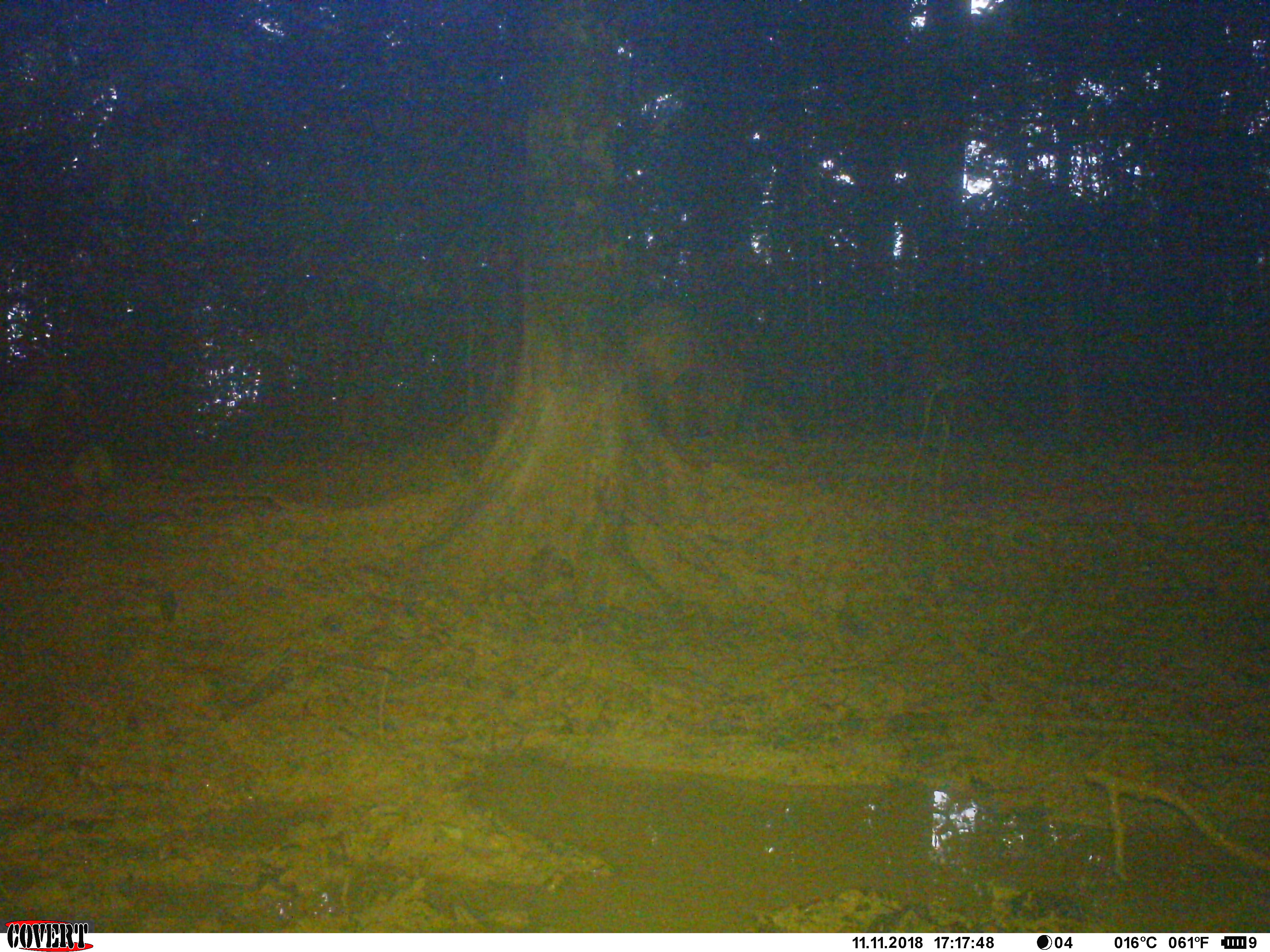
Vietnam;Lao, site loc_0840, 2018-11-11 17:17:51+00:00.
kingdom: Animalia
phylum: Chordata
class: Mammalia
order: Artiodactyla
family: Suidae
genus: Sus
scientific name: Sus scrofa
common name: eurasian wild pig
Eurasian wild pig (Sus scrofa). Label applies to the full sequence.